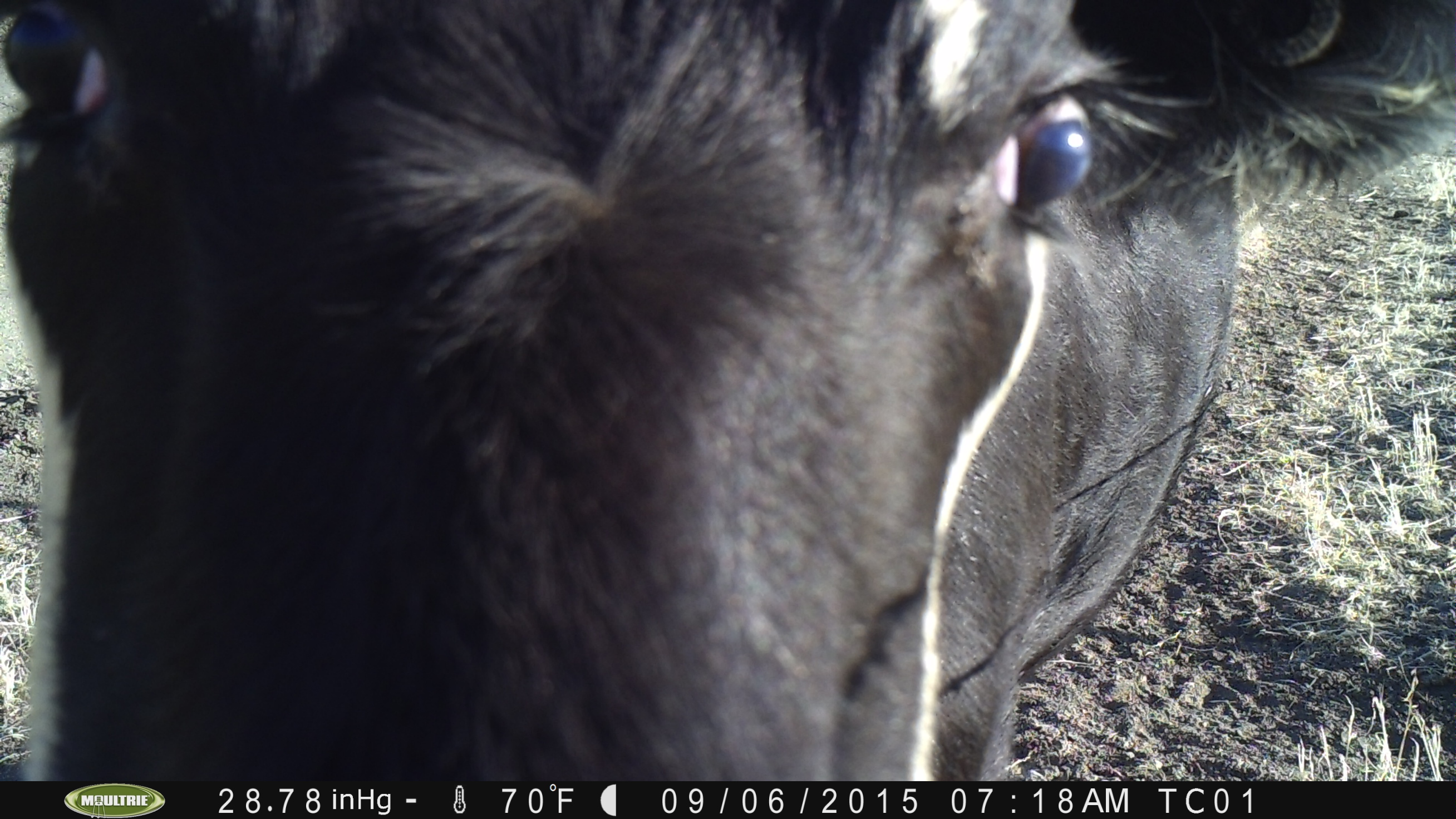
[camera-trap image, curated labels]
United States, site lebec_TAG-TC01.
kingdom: Animalia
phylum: Chordata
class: Mammalia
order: Artiodactyla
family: Bovidae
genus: Bos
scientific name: Bos taurus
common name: domestic cow